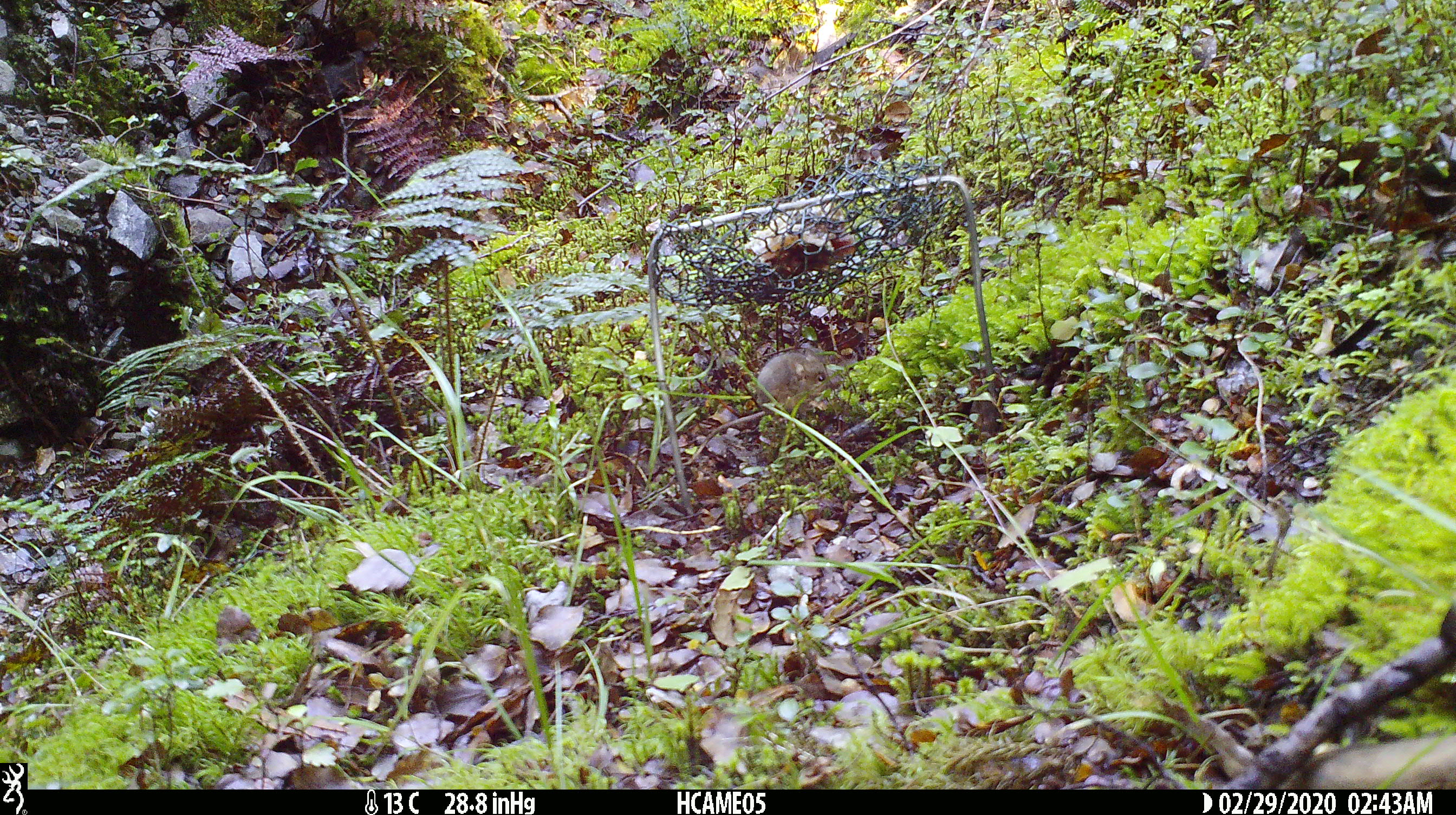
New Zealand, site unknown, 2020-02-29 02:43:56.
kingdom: Animalia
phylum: Chordata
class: Mammalia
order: Rodentia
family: Muridae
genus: Mus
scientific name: Mus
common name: mouse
Mouse (Mus).